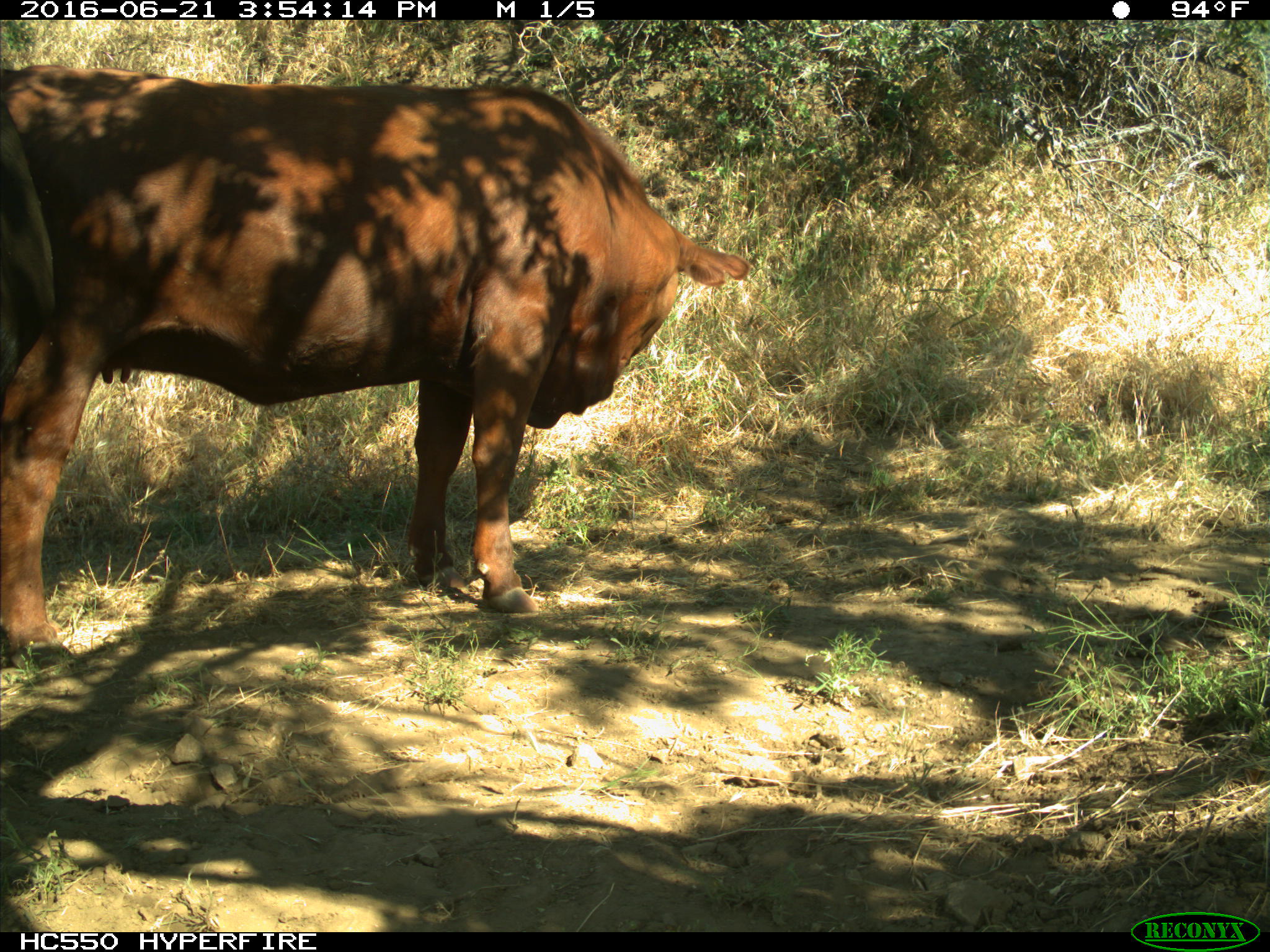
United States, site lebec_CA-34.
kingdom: Animalia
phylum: Chordata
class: Mammalia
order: Artiodactyla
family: Bovidae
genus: Bos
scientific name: Bos taurus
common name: domestic cow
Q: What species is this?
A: Bos taurus (domestic cow).